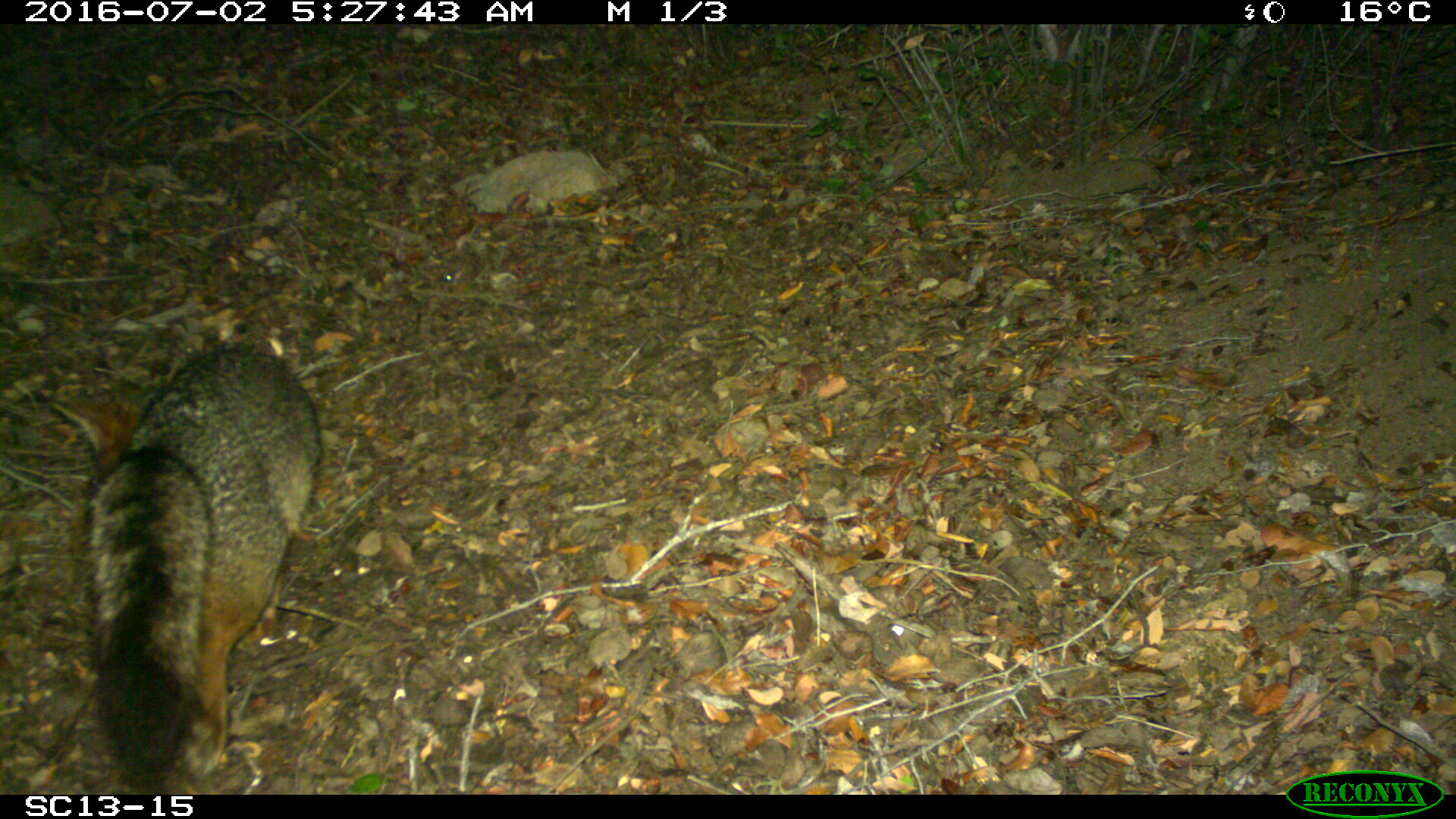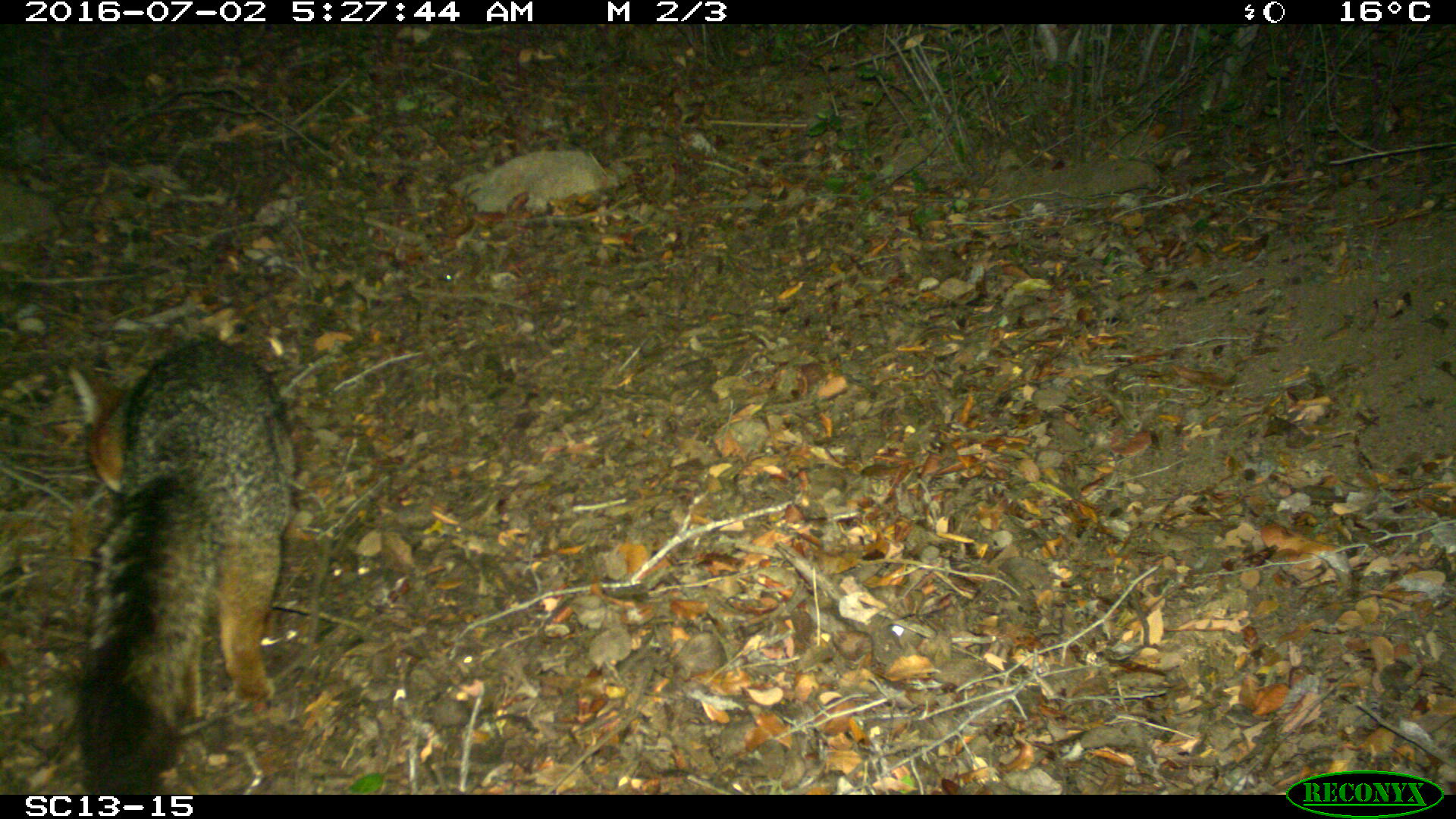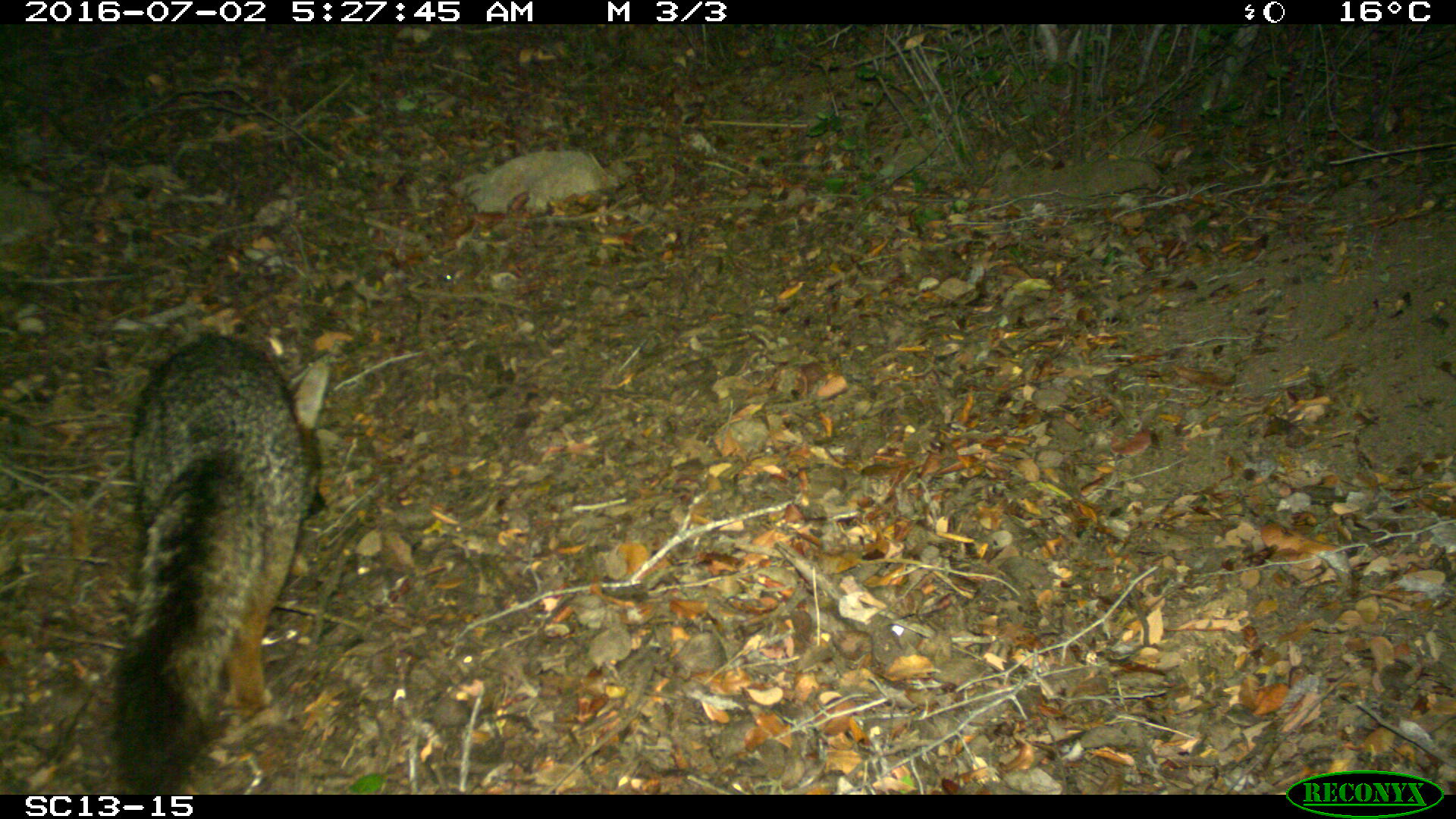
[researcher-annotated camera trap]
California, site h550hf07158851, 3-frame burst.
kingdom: Animalia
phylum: Chordata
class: Mammalia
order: Carnivora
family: Canidae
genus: Urocyon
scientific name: Urocyon littoralis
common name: island fox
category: fox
Fox (island fox) (Urocyon littoralis).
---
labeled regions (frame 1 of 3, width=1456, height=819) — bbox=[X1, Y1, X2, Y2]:
fox: bbox=[52, 347, 321, 794]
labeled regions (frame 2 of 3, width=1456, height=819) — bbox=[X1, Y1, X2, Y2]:
fox: bbox=[67, 334, 296, 795]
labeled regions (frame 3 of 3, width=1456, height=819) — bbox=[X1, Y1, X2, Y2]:
fox: bbox=[114, 335, 329, 794]